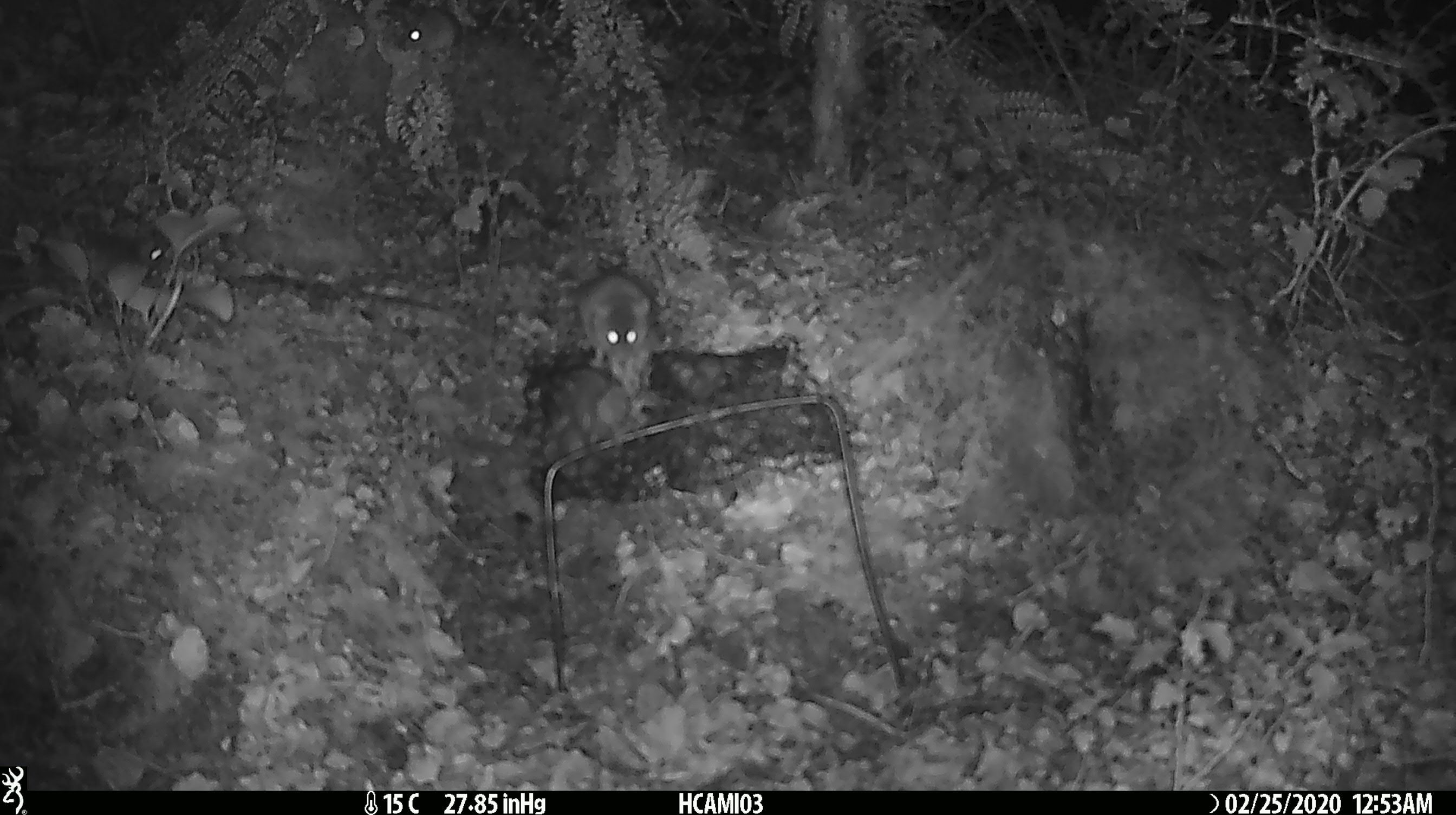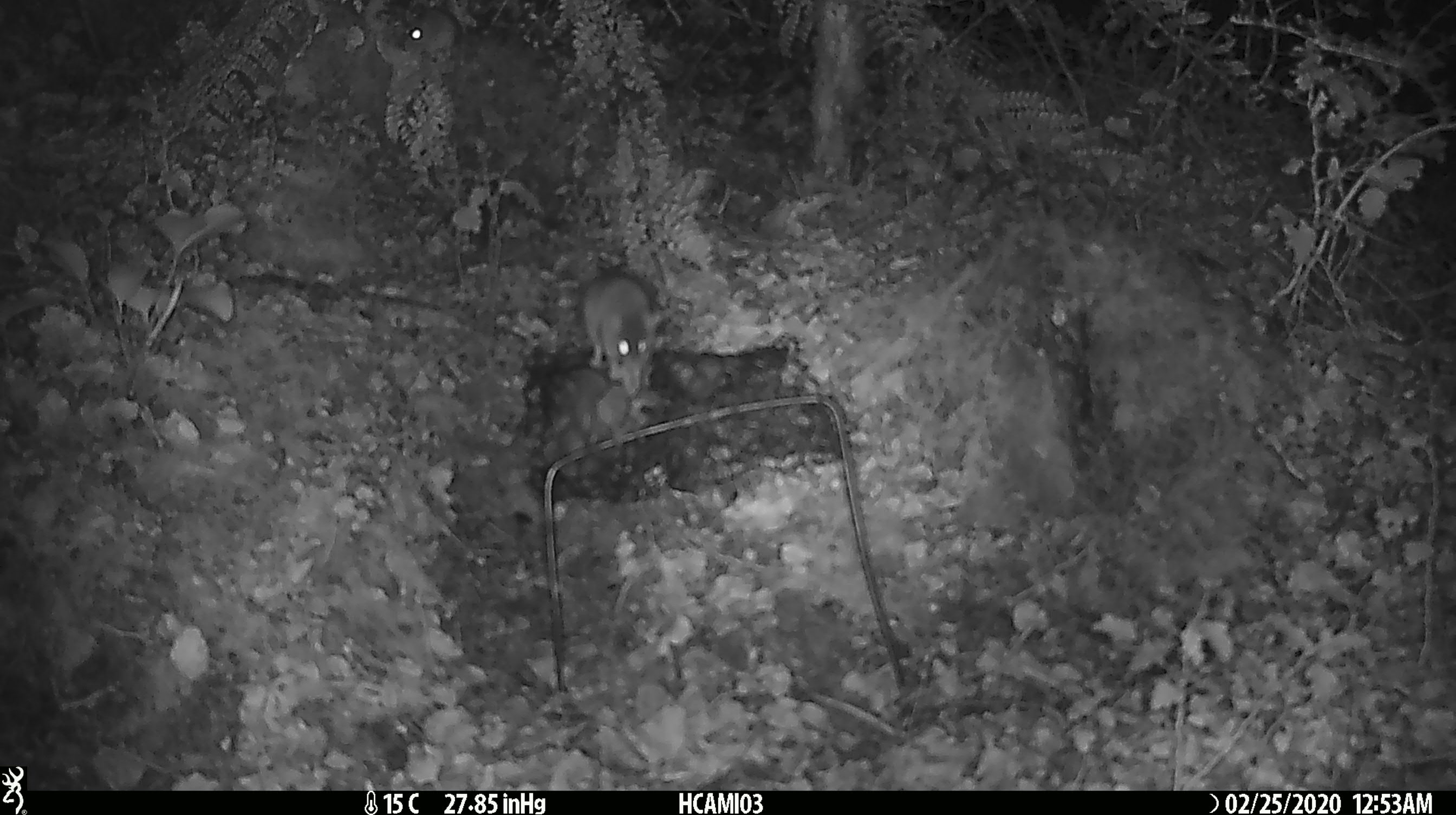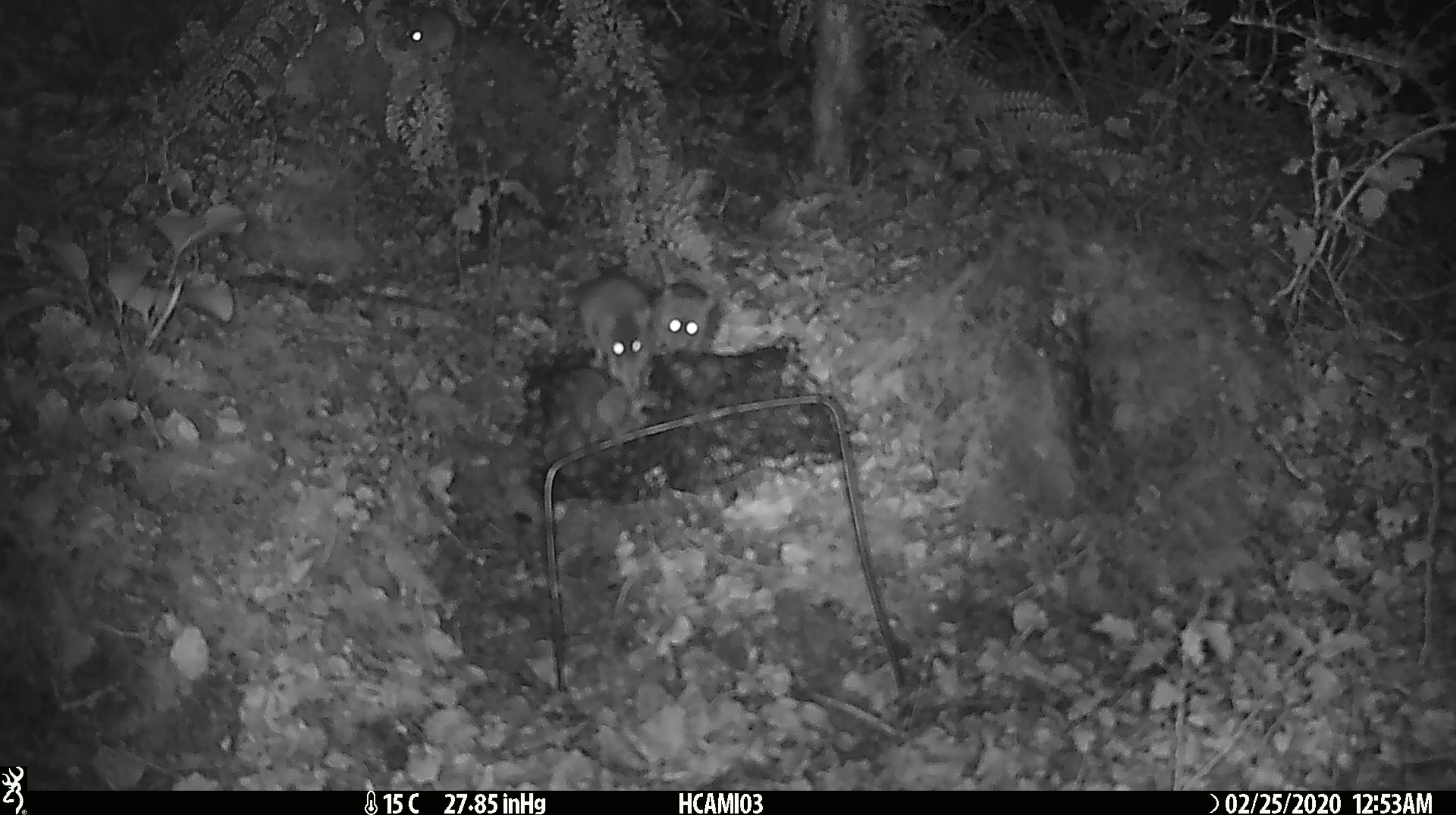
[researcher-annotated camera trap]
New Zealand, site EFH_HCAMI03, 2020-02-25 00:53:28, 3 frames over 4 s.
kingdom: Animalia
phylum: Chordata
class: Mammalia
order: Rodentia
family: Muridae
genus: Mus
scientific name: Mus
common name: mouse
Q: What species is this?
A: Mouse (Mus).